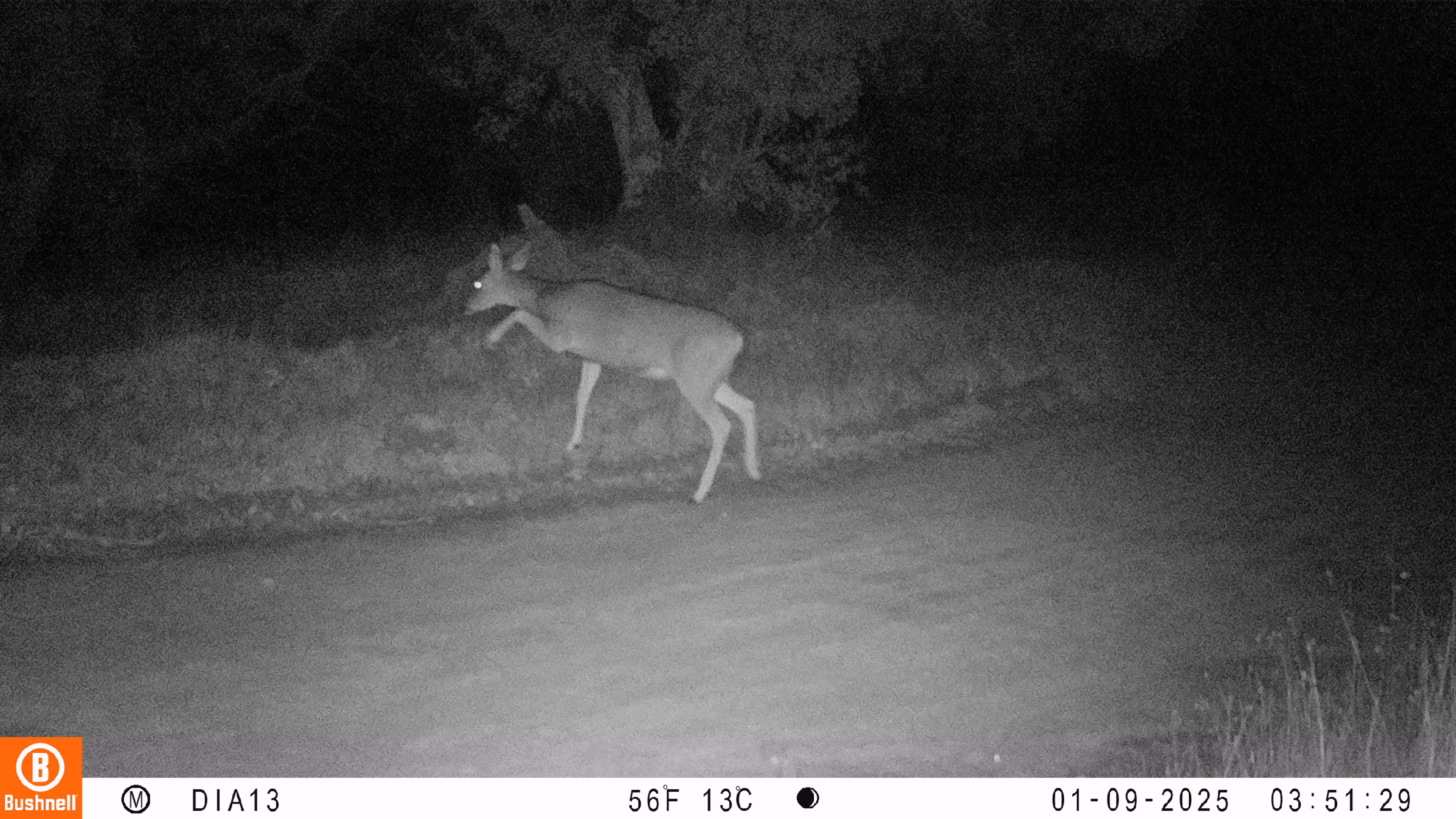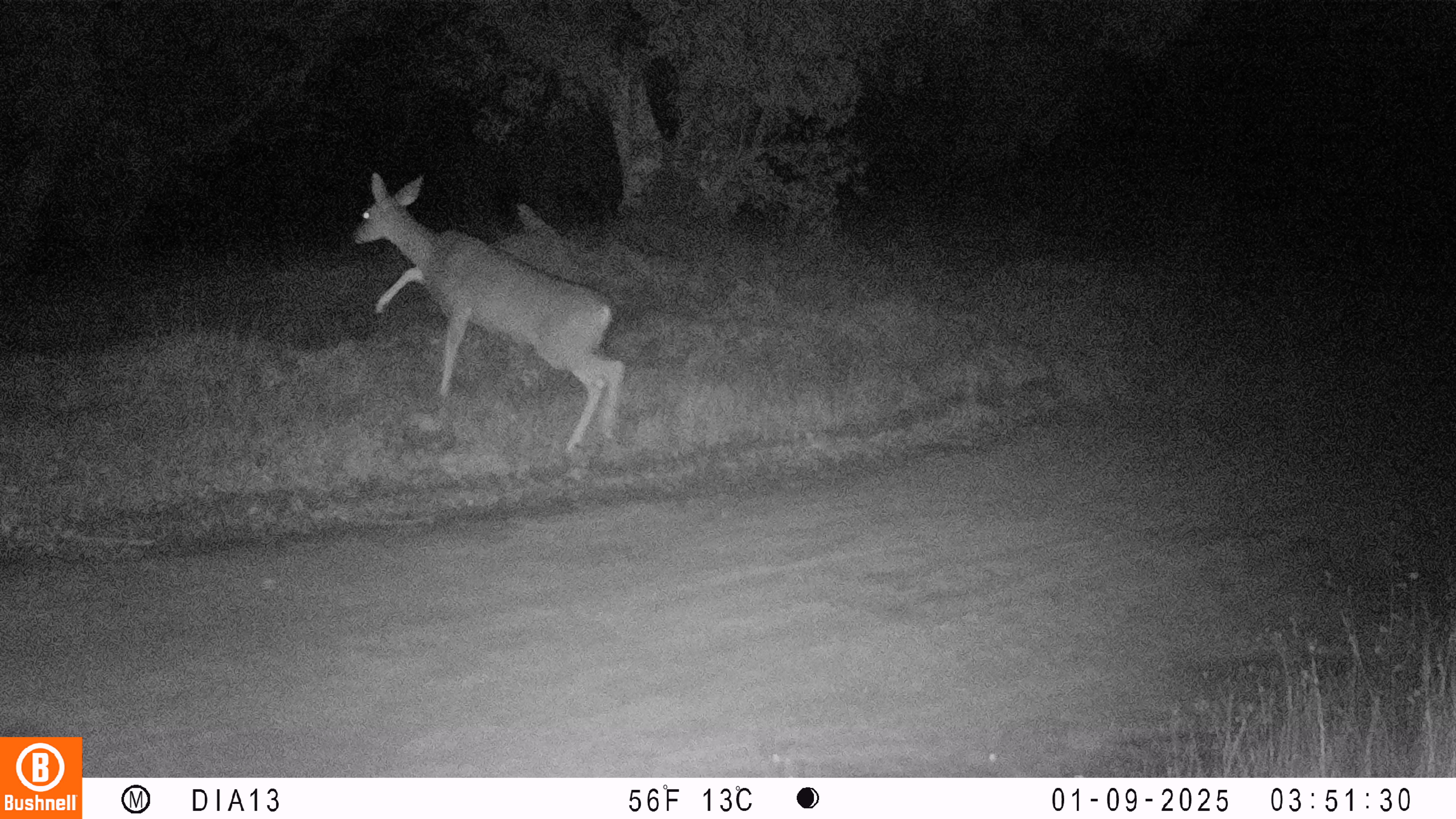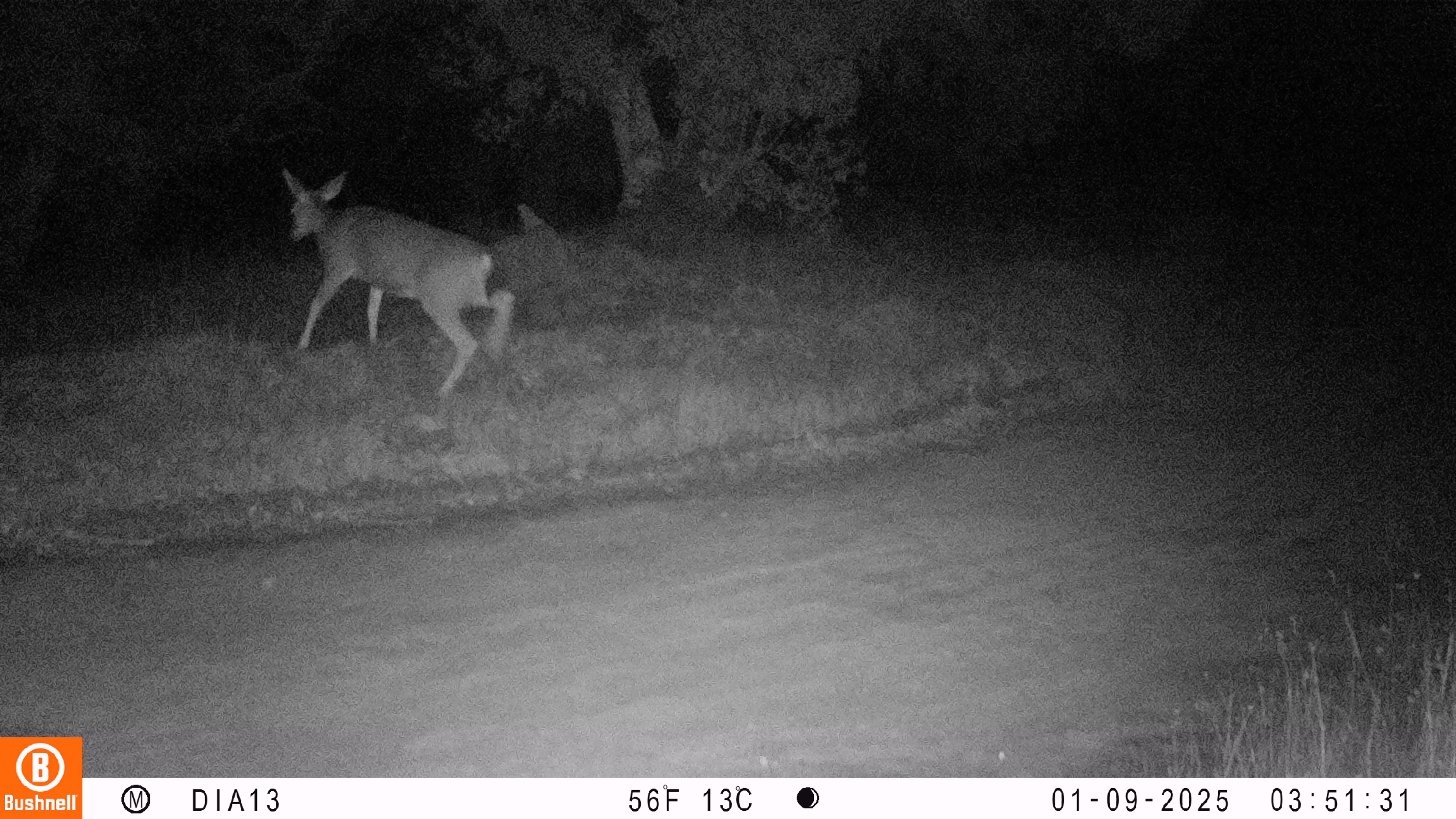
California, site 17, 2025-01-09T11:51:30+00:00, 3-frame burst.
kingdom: Animalia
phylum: Chordata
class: Mammalia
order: Artiodactyla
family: Cervidae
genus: Odocoileus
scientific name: Odocoileus hemionus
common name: mule deer